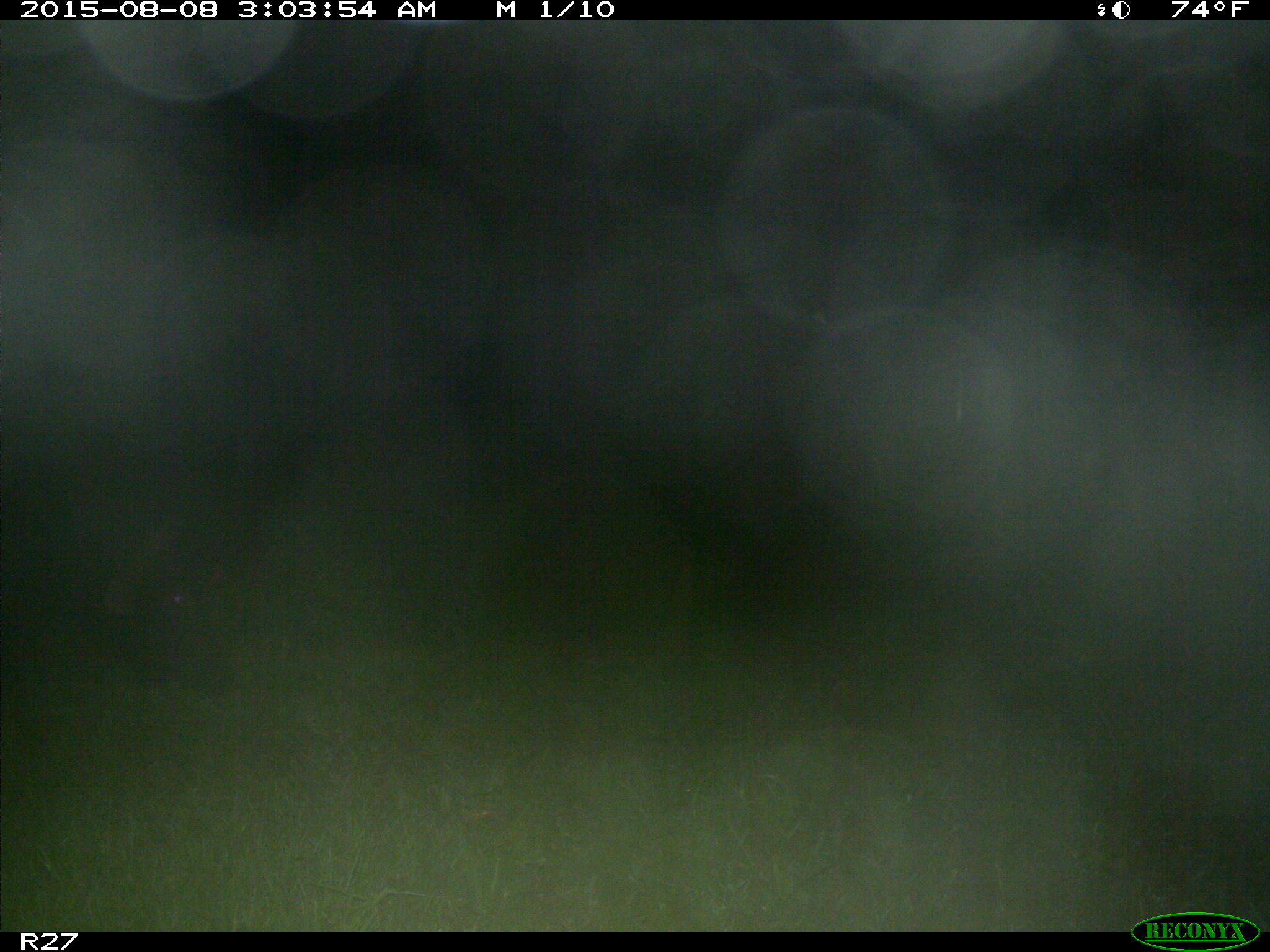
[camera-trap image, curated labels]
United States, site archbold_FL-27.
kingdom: Animalia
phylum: Chordata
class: Mammalia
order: Artiodactyla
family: Suidae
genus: Sus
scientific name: Sus scrofa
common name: wild boar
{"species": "Sus scrofa (wild boar)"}